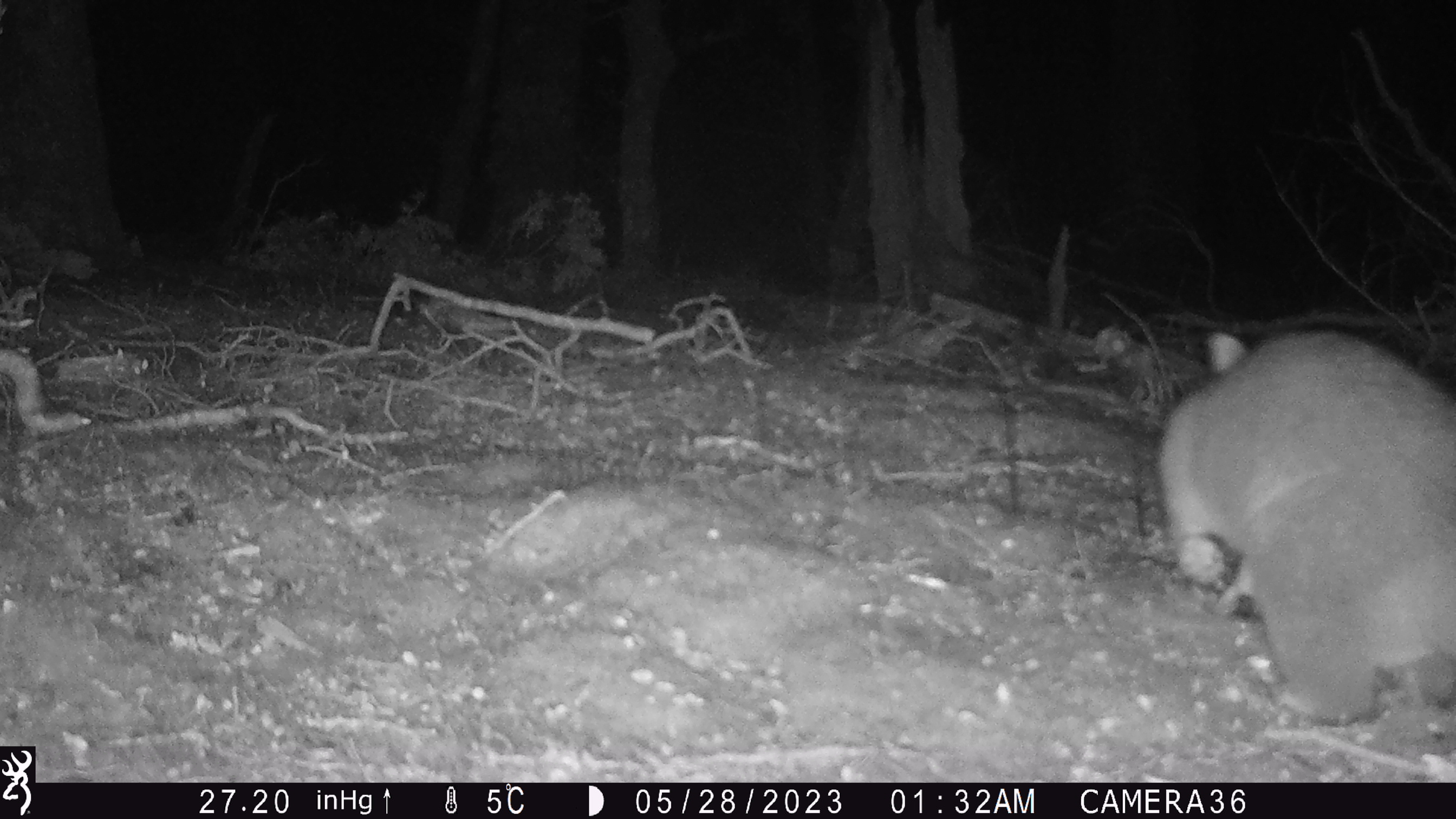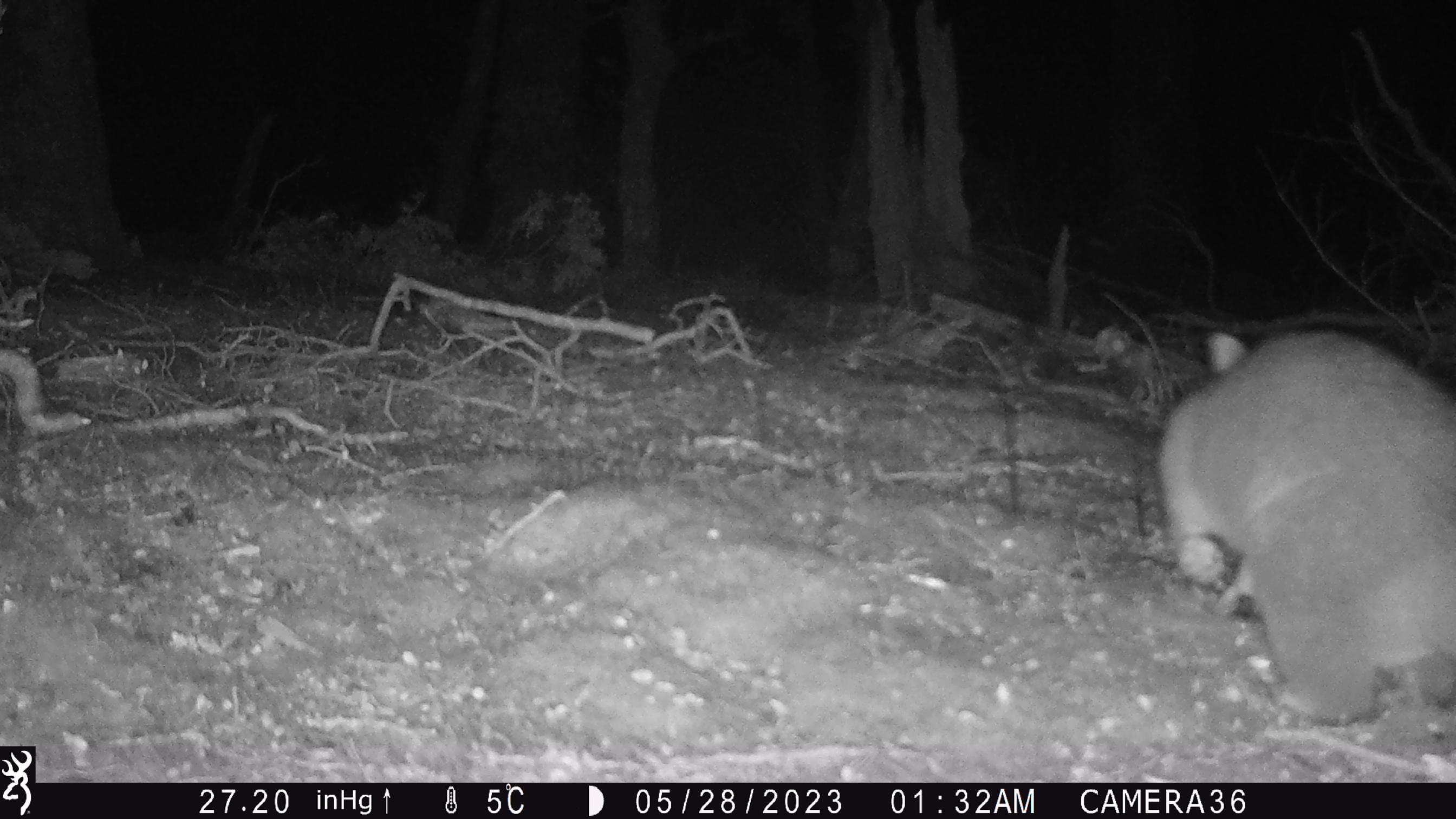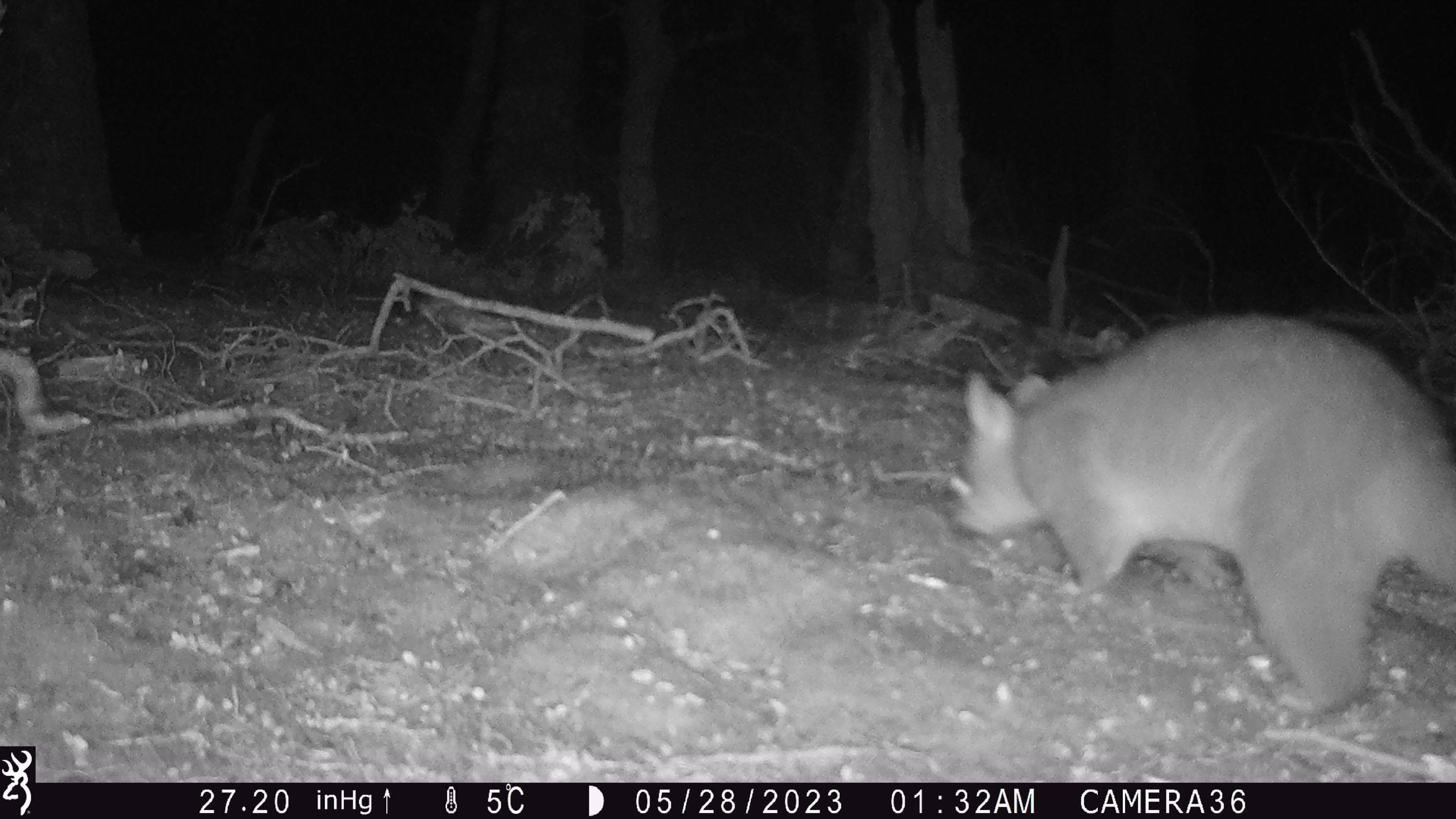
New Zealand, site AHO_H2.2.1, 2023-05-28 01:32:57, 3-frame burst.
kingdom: Animalia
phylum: Chordata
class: Mammalia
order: Diprotodontia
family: Phalangeridae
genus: Trichosurus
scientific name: Trichosurus vulpecula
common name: common brushtail possum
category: possum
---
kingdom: Animalia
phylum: Chordata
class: Mammalia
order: Carnivora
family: Mustelidae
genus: Mustela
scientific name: Mustela erminea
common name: stoat